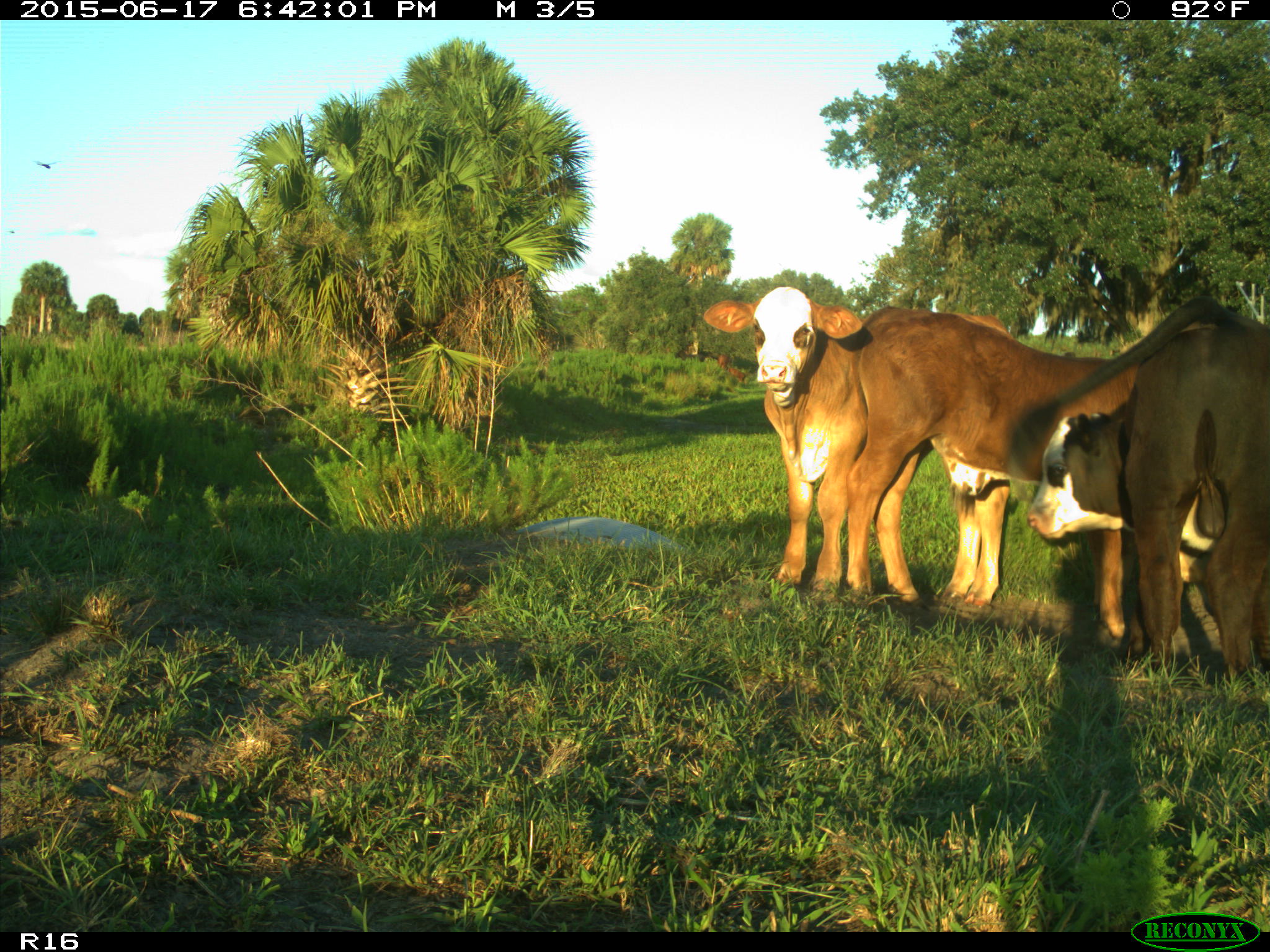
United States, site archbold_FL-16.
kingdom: Animalia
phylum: Chordata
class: Mammalia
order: Artiodactyla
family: Bovidae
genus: Bos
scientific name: Bos taurus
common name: domestic cow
Bos taurus (domestic cow).